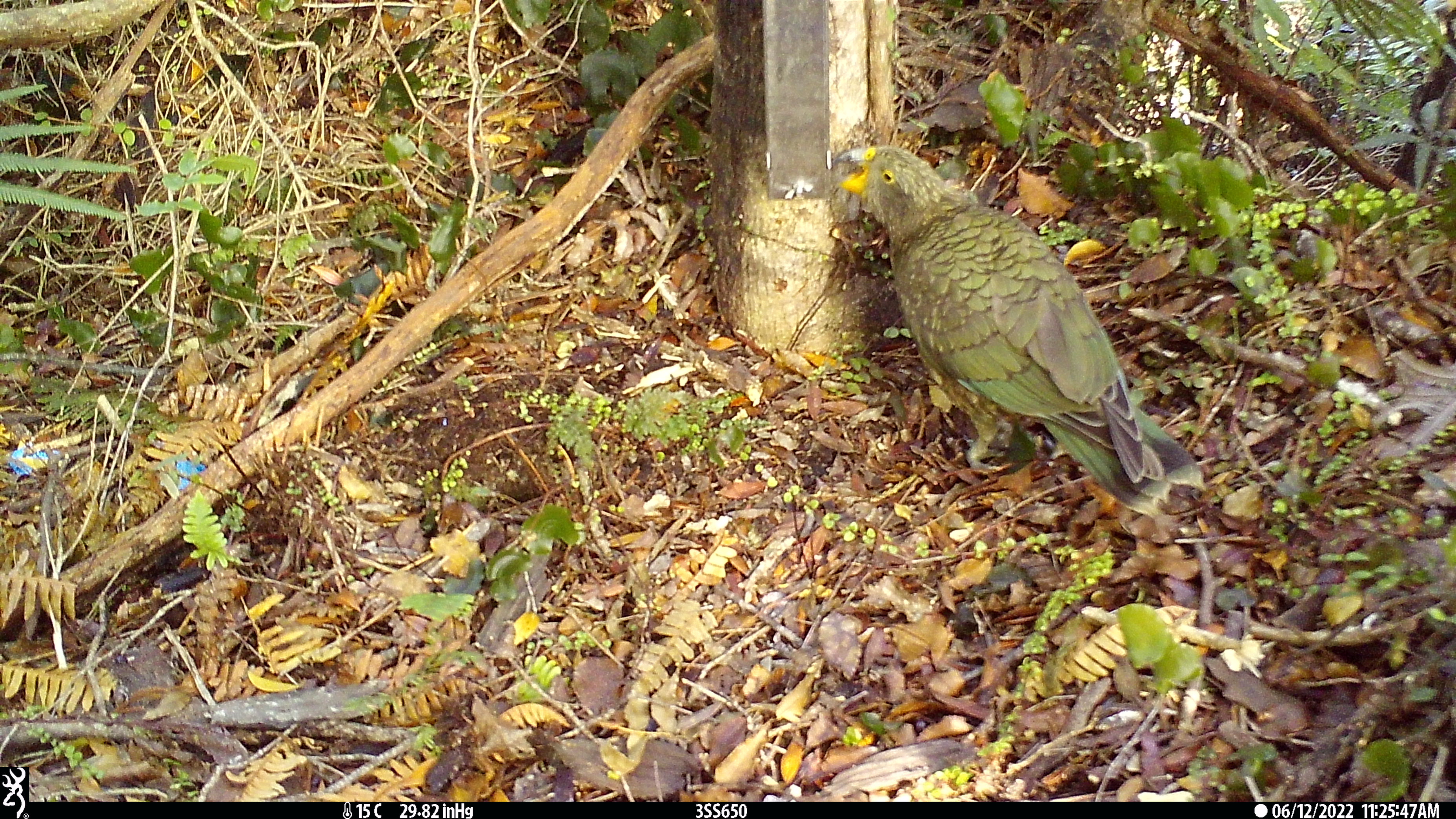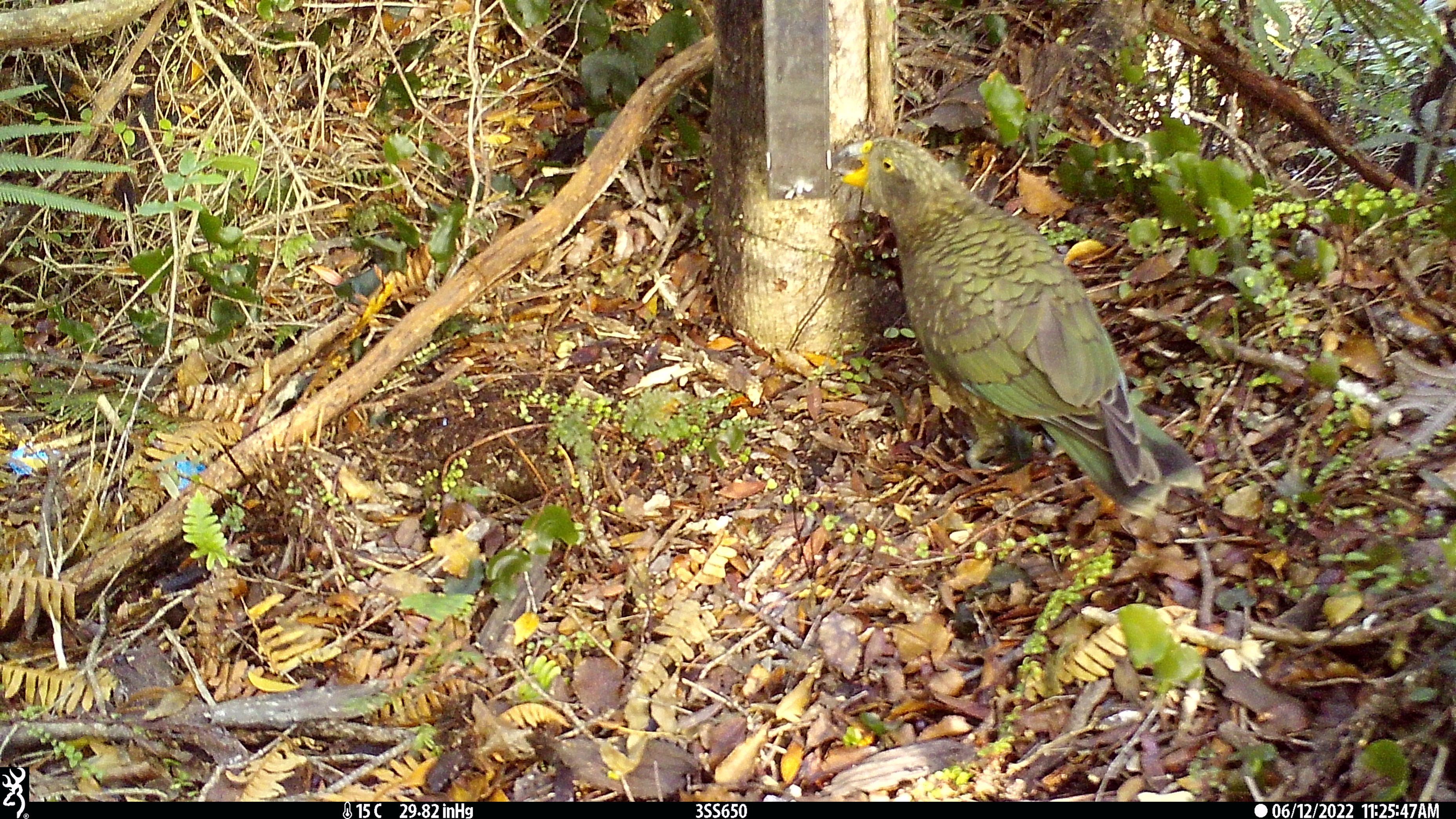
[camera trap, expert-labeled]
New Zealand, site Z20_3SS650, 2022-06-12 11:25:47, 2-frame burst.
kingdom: Animalia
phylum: Chordata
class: Aves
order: Psittaciformes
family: Strigopidae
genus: Nestor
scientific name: Nestor notabilis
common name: kea